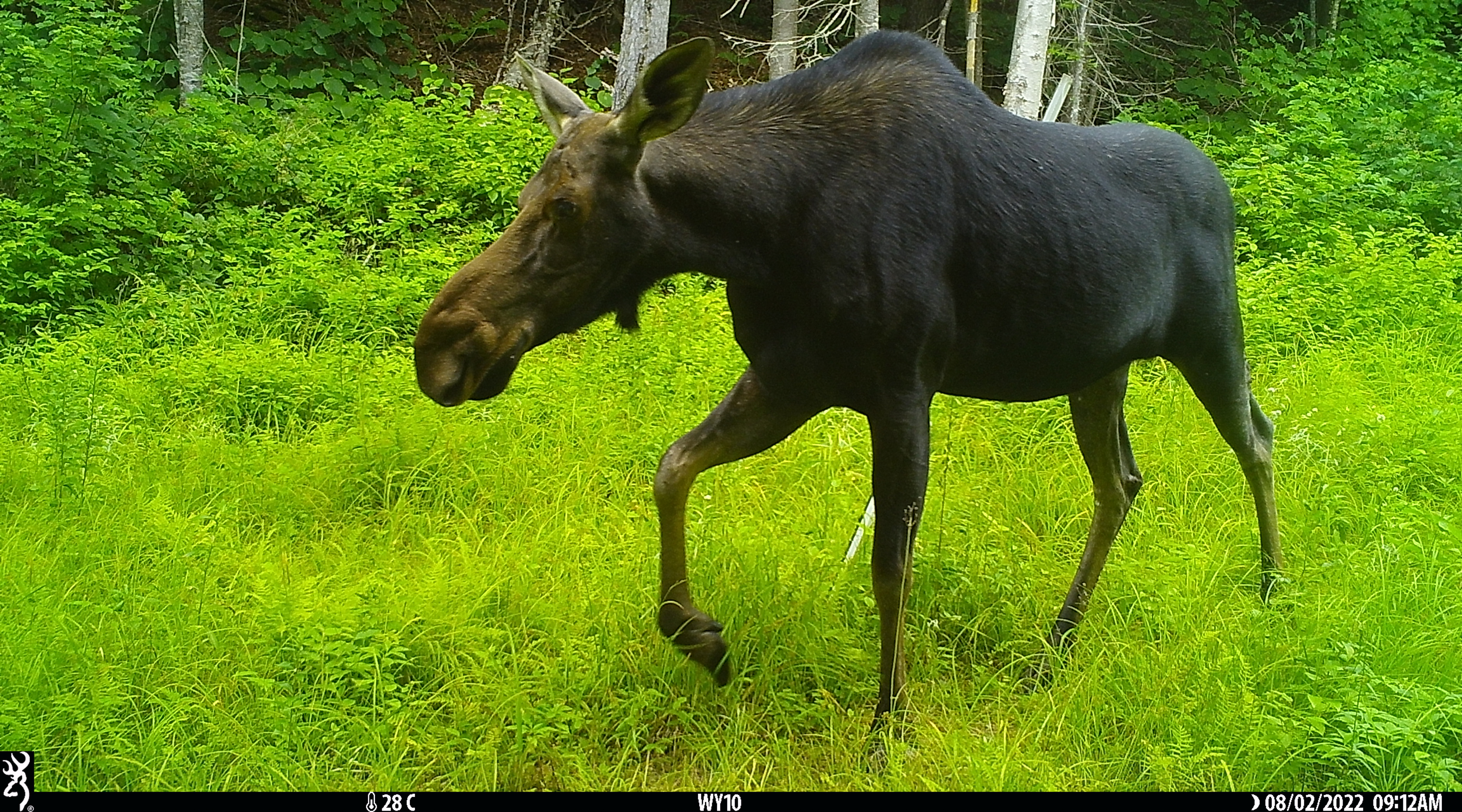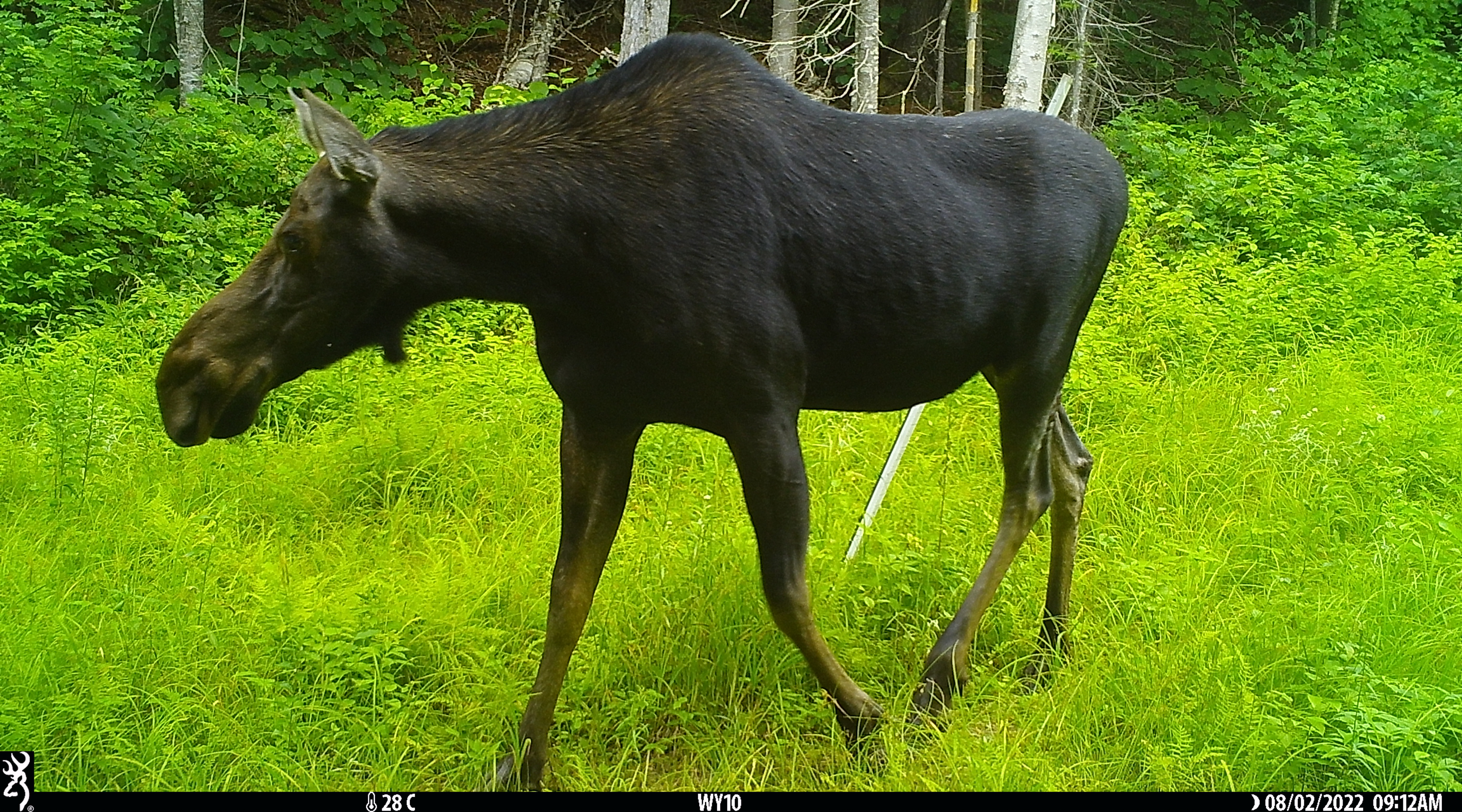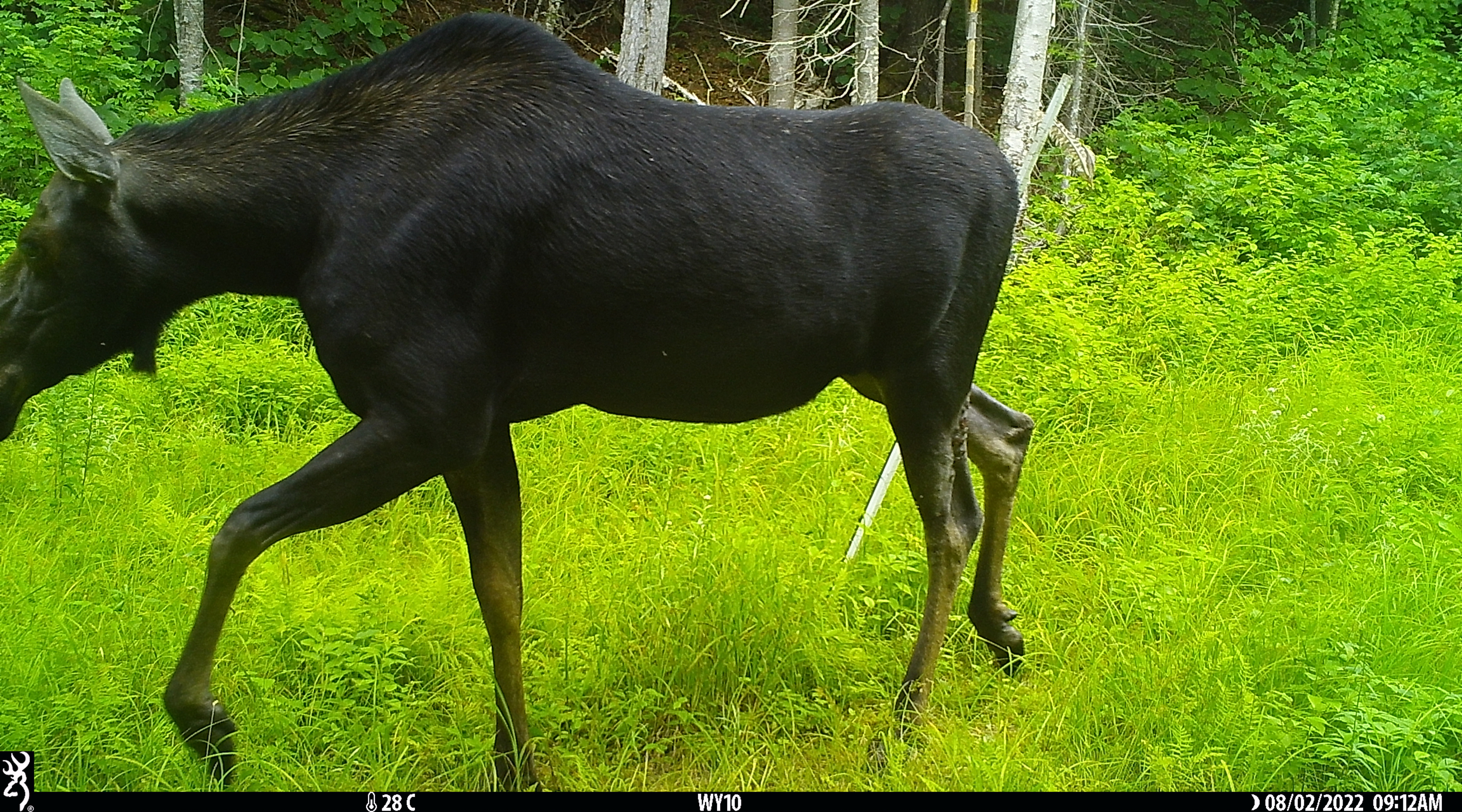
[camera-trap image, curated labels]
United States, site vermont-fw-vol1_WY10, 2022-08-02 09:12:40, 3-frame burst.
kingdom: Animalia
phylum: Chordata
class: Mammalia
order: Artiodactyla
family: Cervidae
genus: Alces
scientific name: Alces alces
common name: moose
Moose (Alces alces).